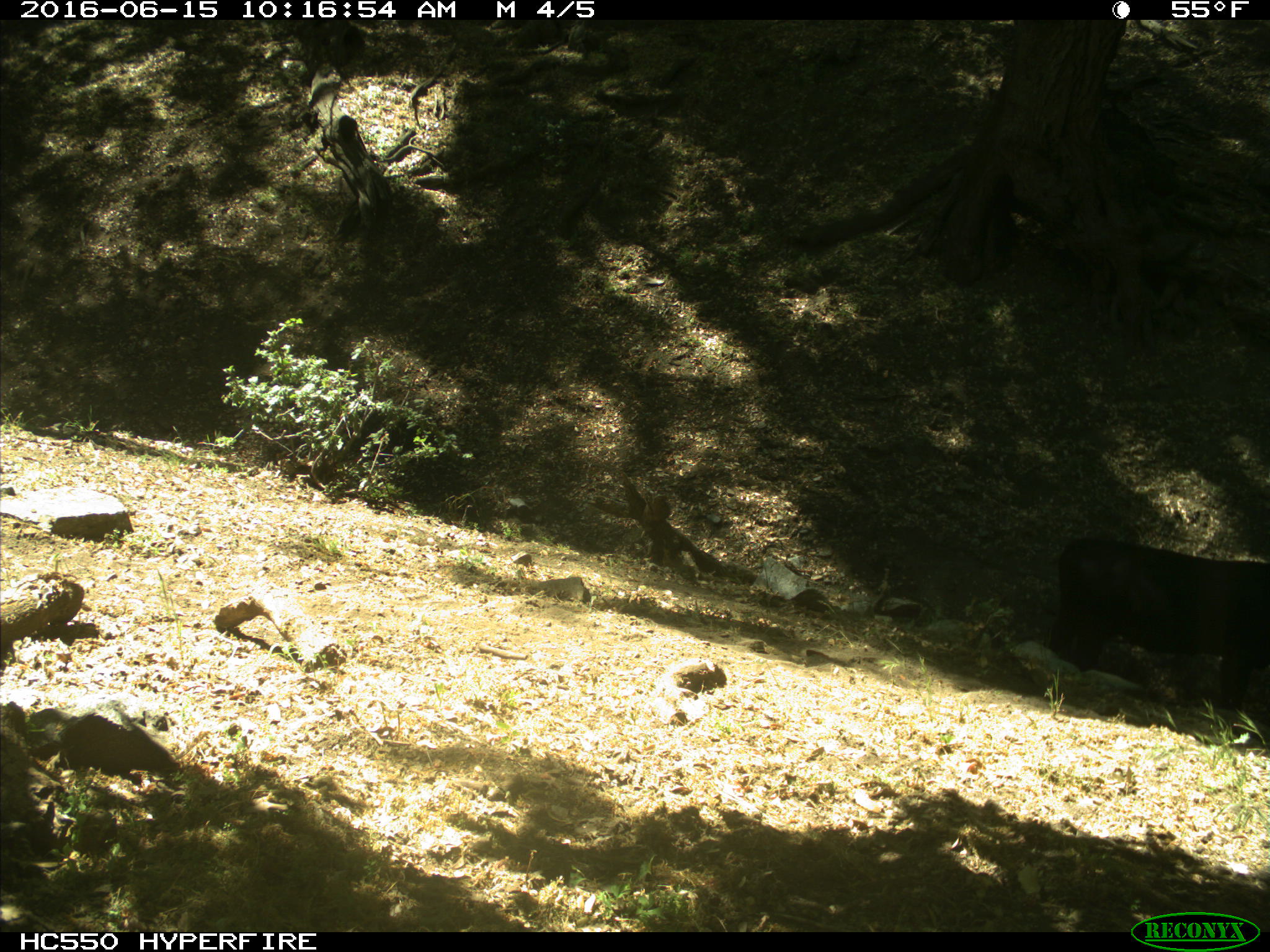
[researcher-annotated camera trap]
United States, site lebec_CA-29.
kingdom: Animalia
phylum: Chordata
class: Mammalia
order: Artiodactyla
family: Bovidae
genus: Bos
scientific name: Bos taurus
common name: domestic cow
Bos taurus (domestic cow).